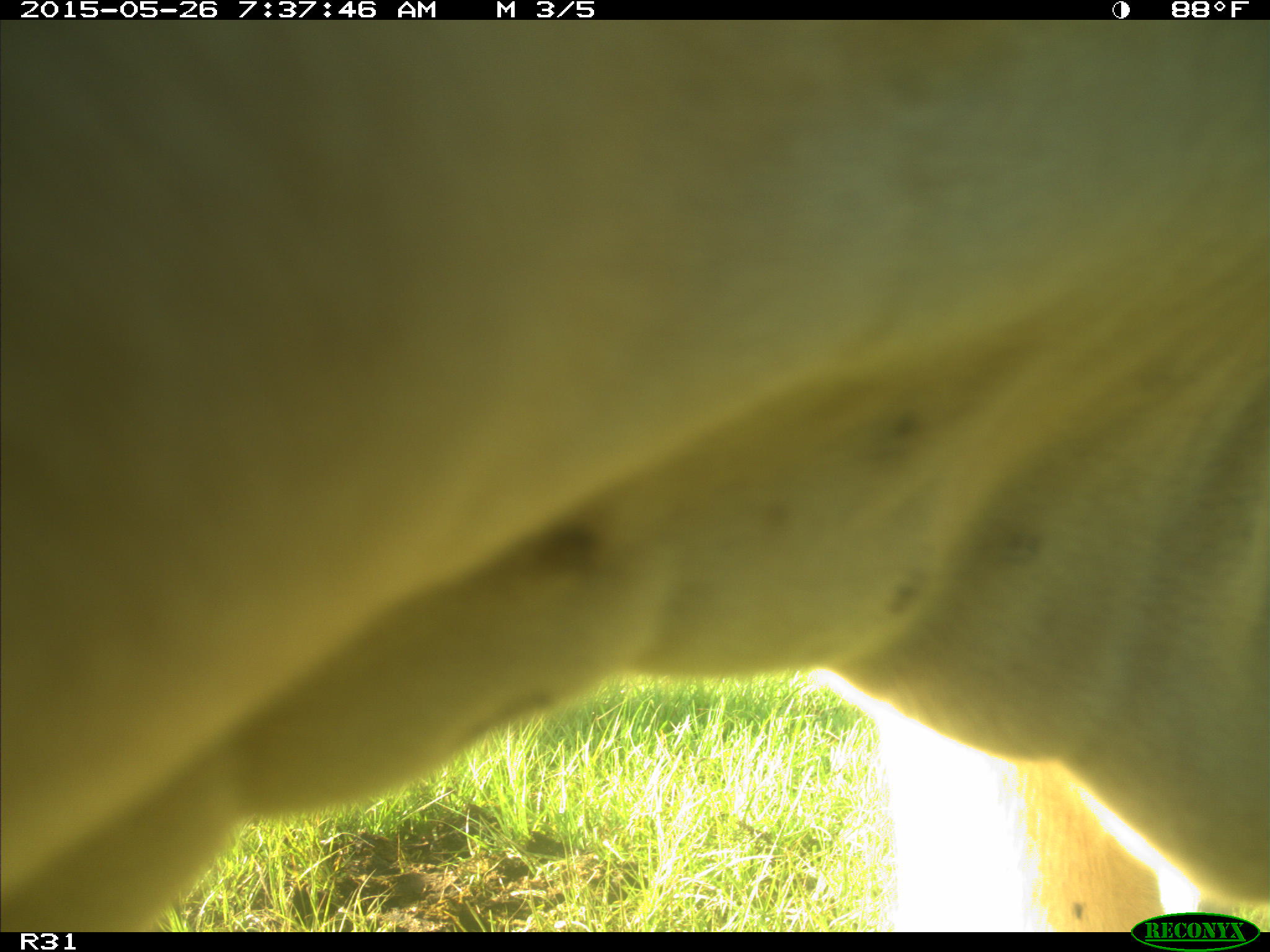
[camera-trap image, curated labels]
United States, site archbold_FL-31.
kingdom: Animalia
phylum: Chordata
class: Mammalia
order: Artiodactyla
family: Bovidae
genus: Bos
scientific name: Bos taurus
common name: domestic cow